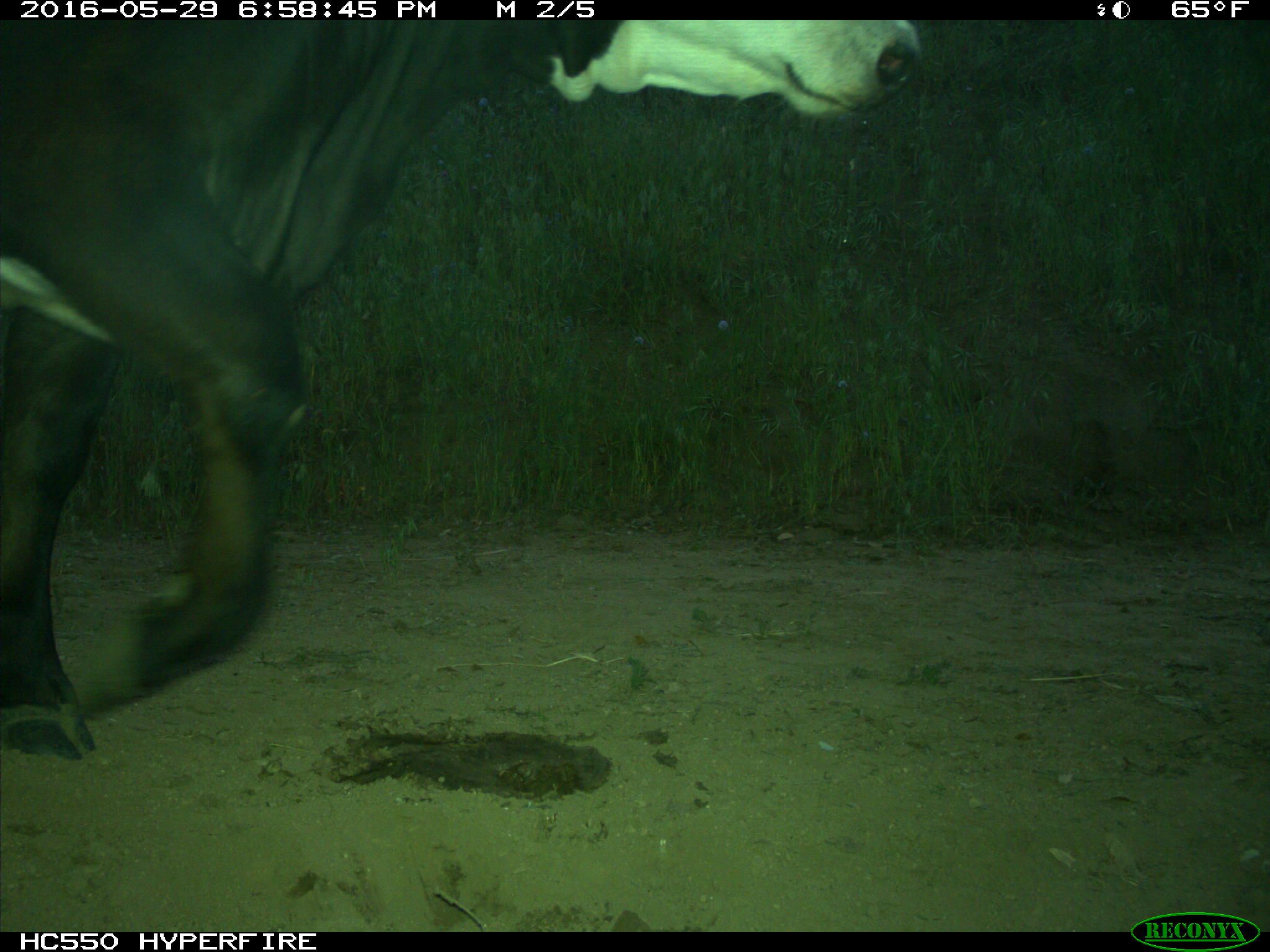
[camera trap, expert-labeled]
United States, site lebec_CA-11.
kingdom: Animalia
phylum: Chordata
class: Mammalia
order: Artiodactyla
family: Bovidae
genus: Bos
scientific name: Bos taurus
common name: domestic cow